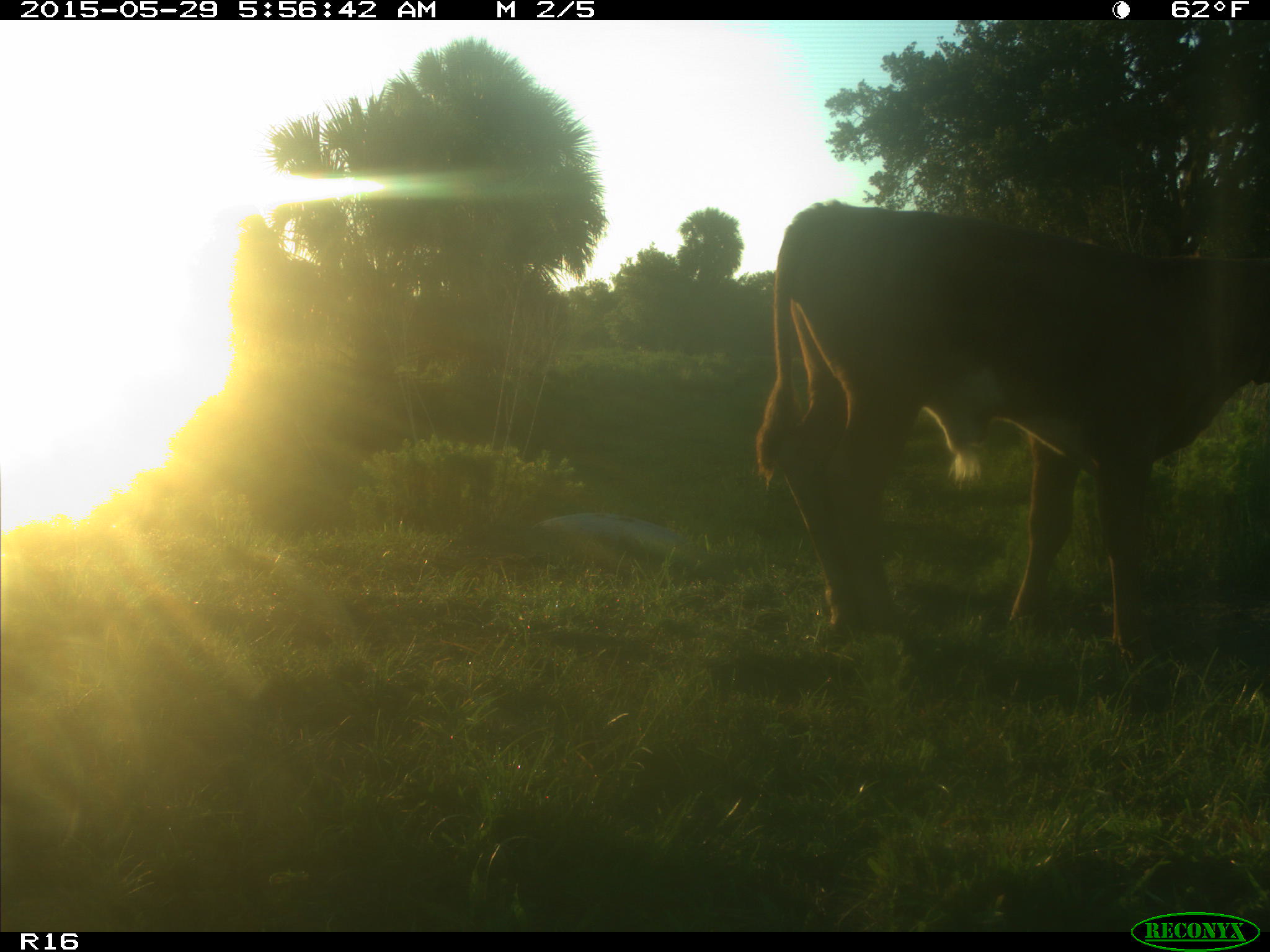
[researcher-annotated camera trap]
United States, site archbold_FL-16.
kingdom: Animalia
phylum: Chordata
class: Mammalia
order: Artiodactyla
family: Bovidae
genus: Bos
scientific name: Bos taurus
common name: domestic cow